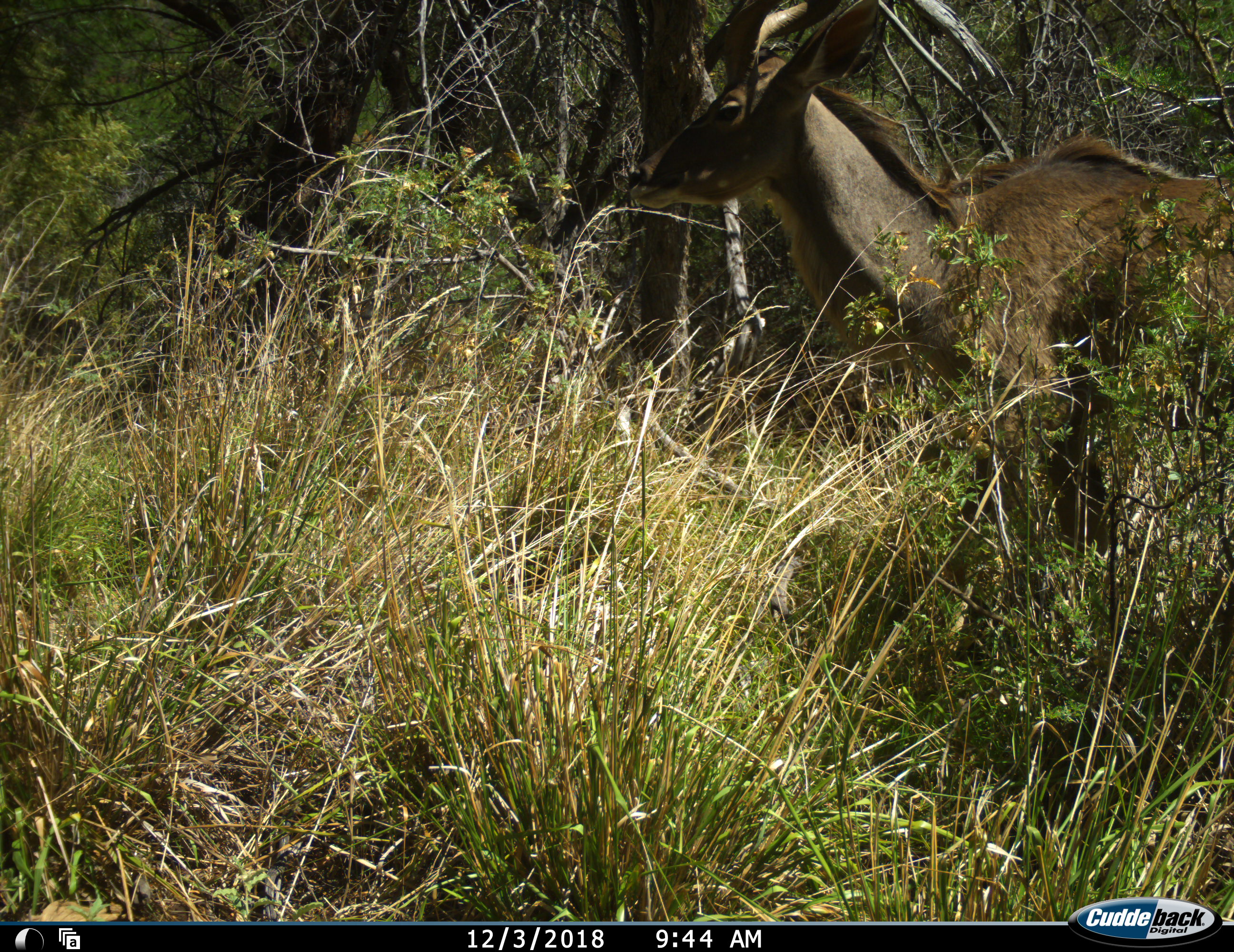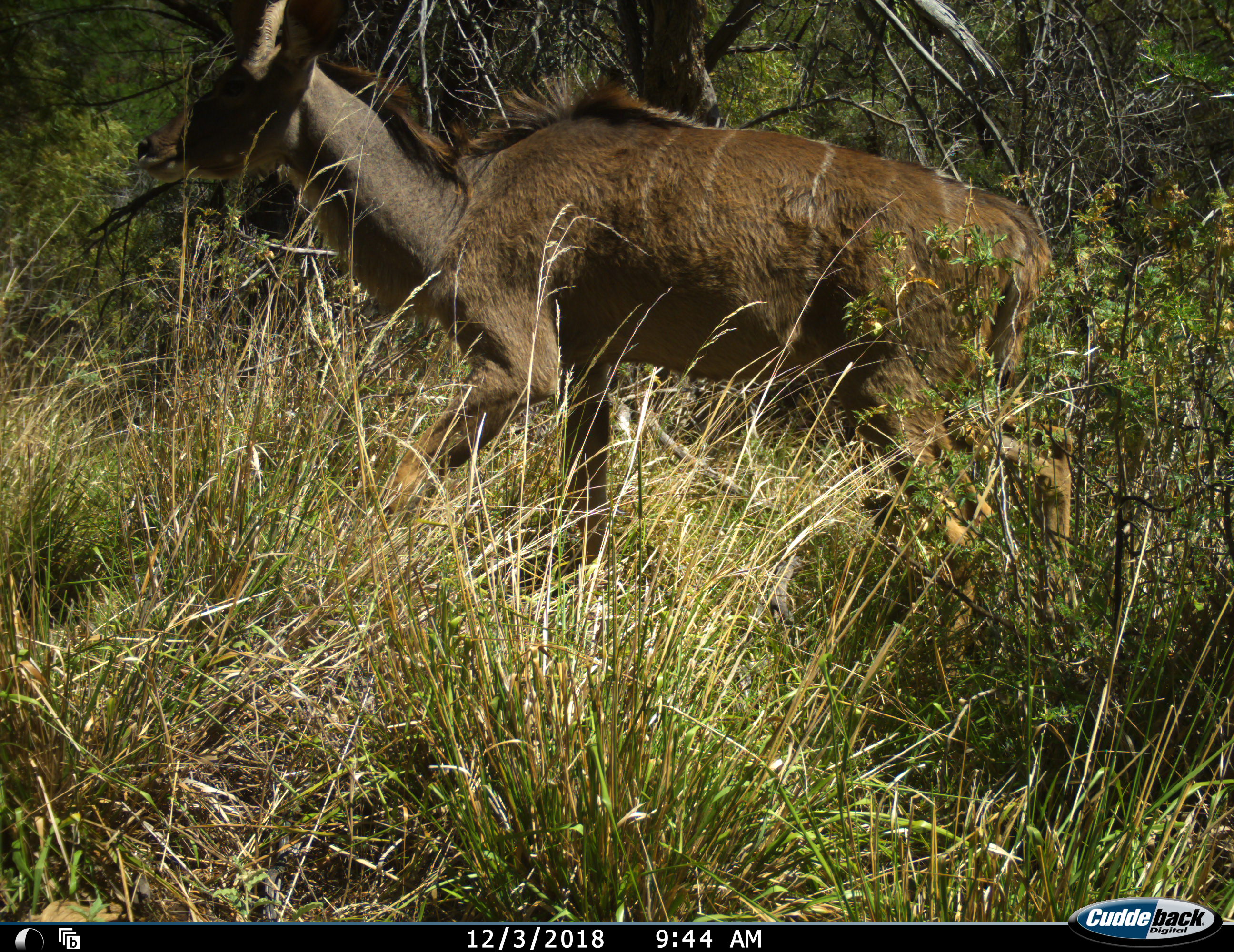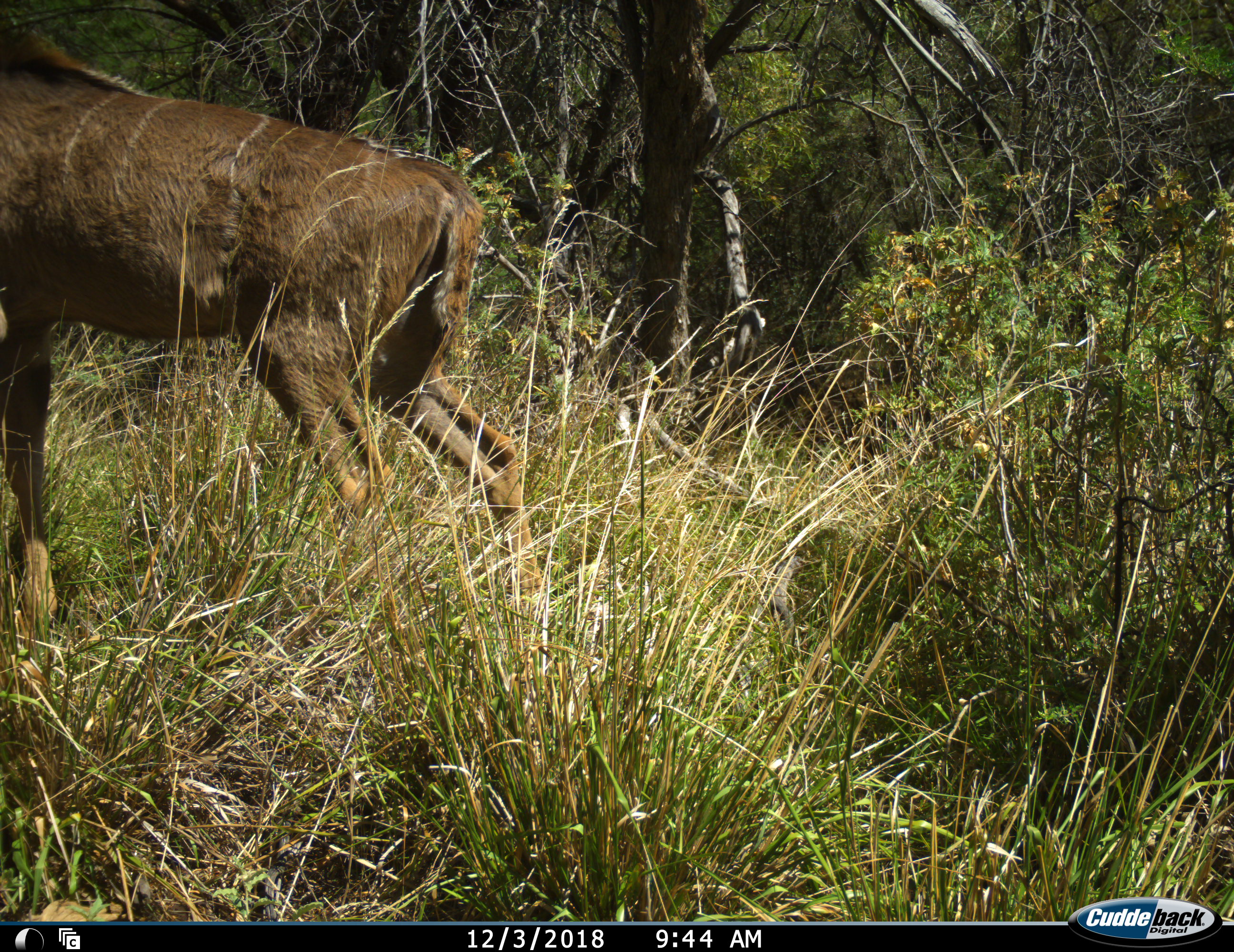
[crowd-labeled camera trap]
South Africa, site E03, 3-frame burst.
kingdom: Animalia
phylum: Chordata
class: Mammalia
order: Artiodactyla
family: Bovidae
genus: Tragelaphus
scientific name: Tragelaphus strepsiceros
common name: greater kudu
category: kudu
Kudu (greater kudu) (Tragelaphus strepsiceros), count 1. Behavior (volunteer vote fractions): standing 0%, resting 0%, moving 100%, interacting 0%. Young present (vote fraction): 0%. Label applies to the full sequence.